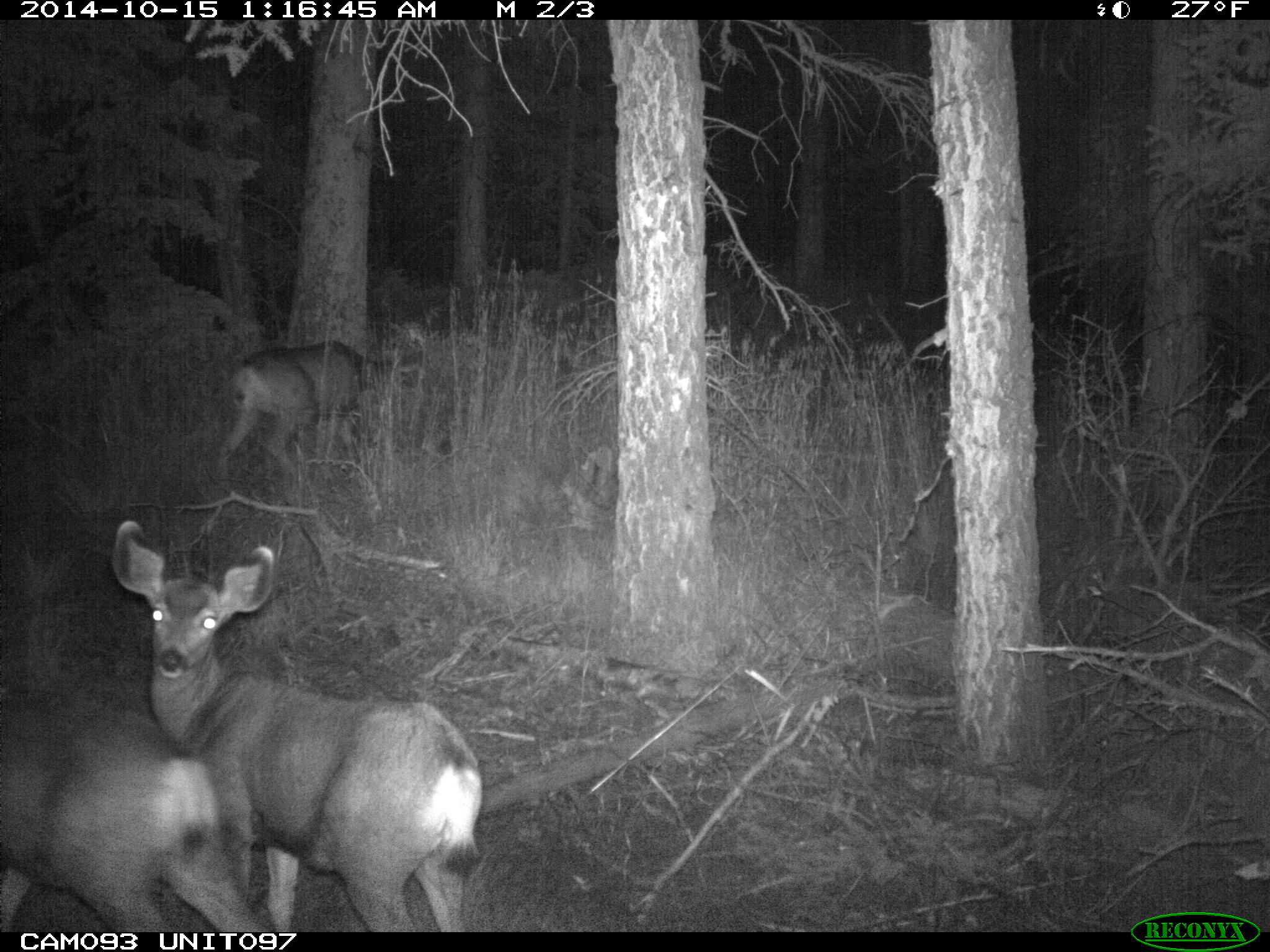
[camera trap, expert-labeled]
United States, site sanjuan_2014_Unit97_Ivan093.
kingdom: Animalia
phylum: Chordata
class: Mammalia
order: Artiodactyla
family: Cervidae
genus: Odocoileus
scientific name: Odocoileus hemionus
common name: mule deer